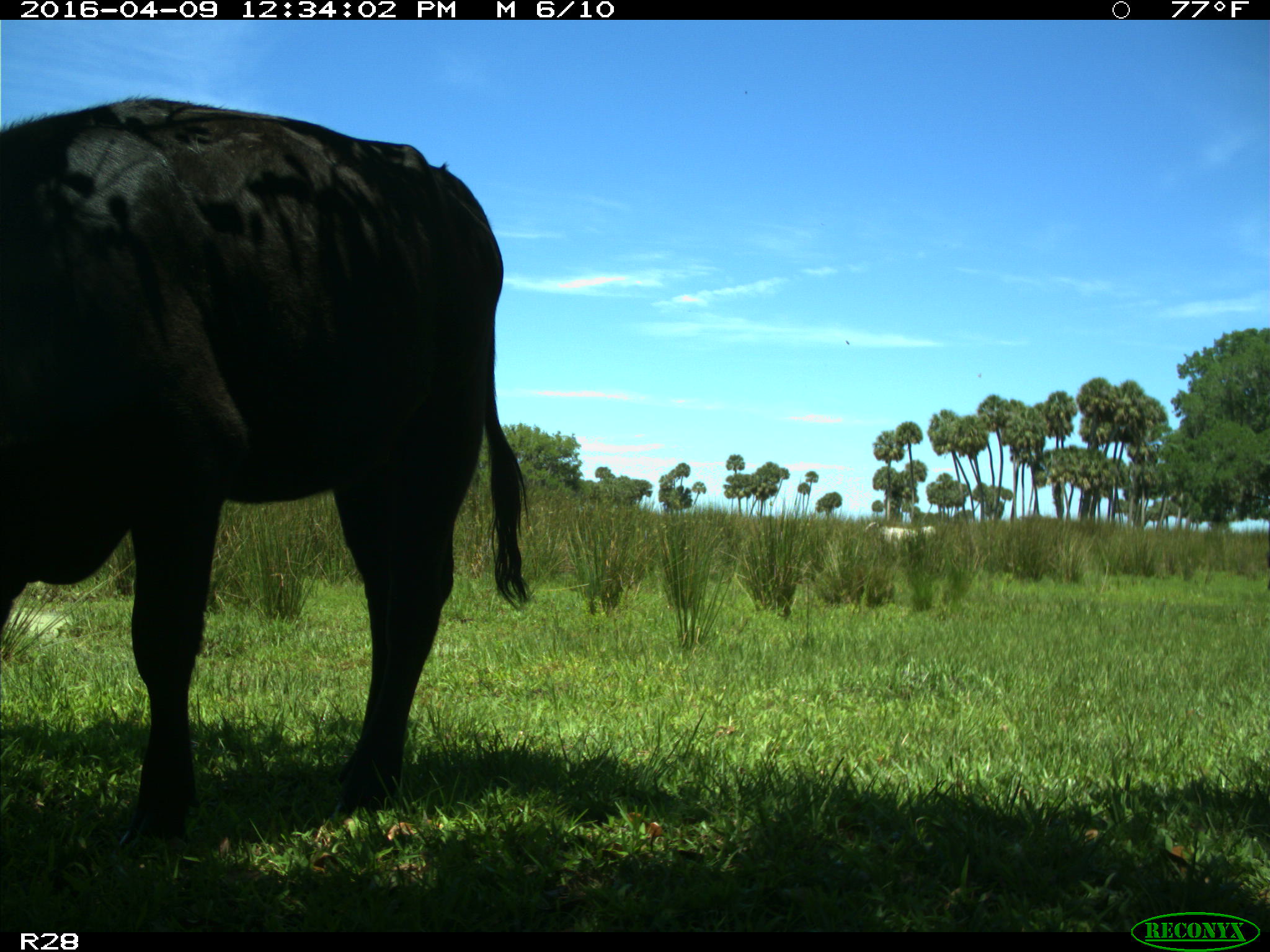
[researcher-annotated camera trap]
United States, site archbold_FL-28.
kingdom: Animalia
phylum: Chordata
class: Mammalia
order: Artiodactyla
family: Bovidae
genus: Bos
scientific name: Bos taurus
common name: domestic cow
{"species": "Bos taurus (domestic cow)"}